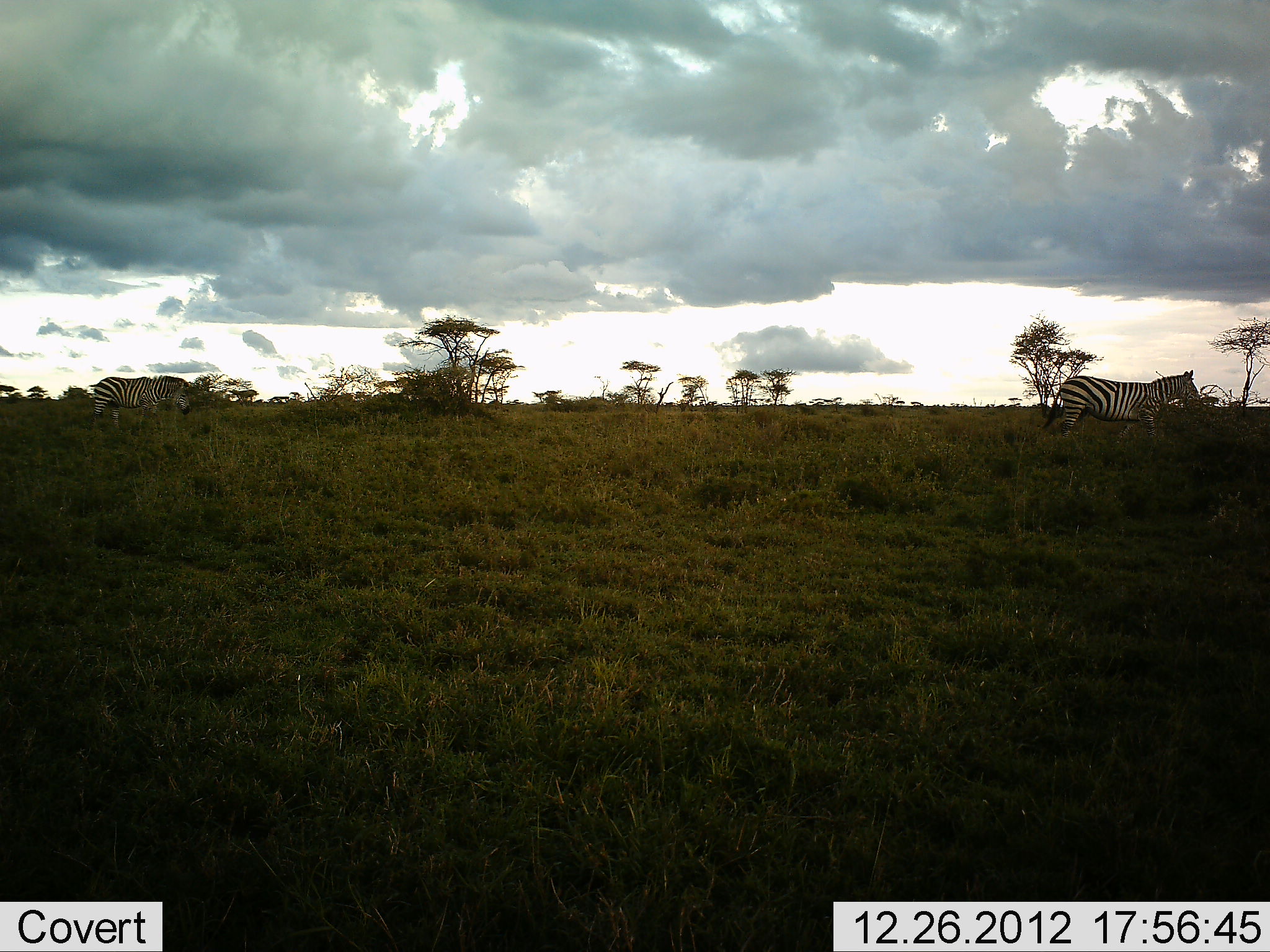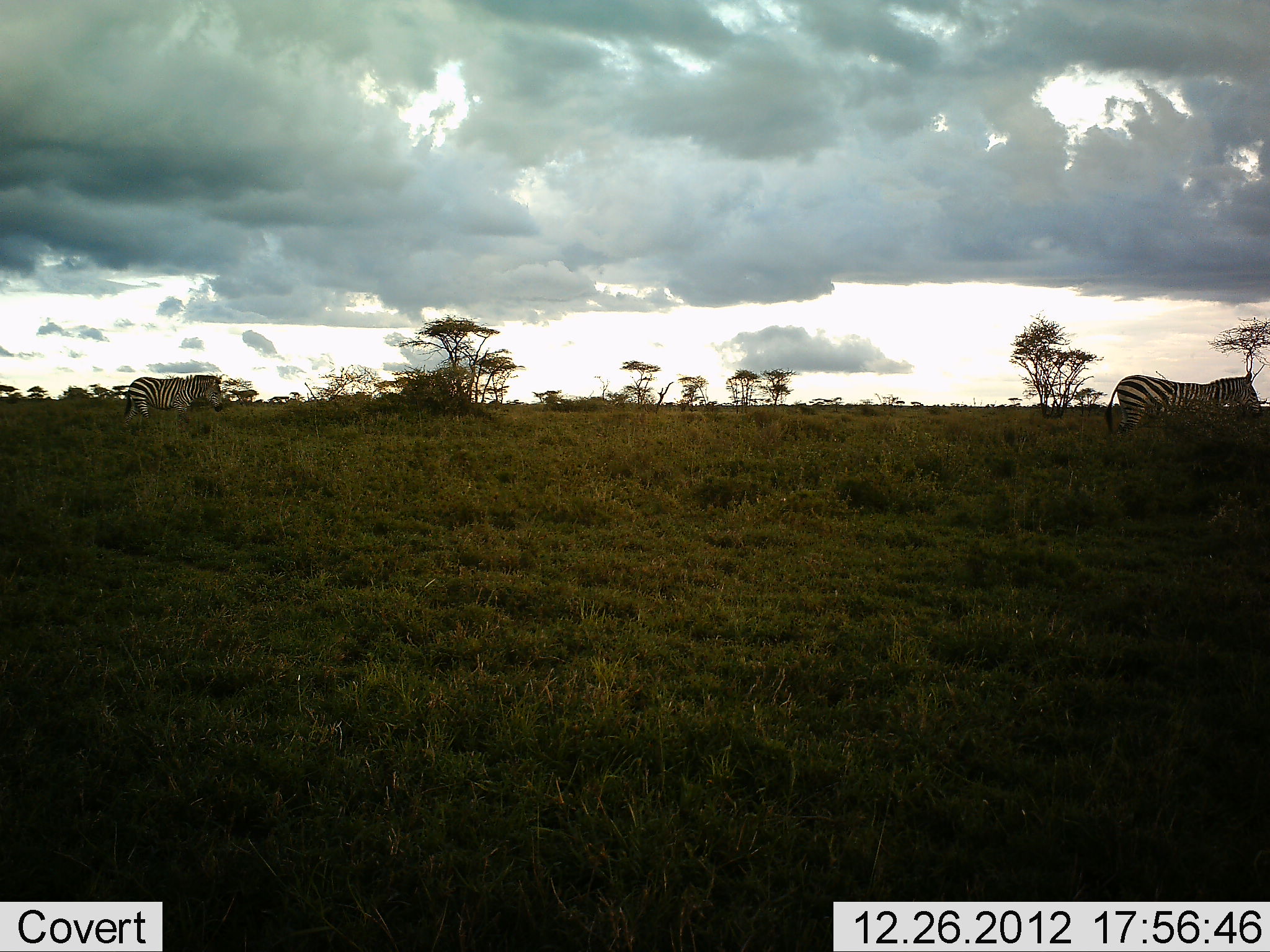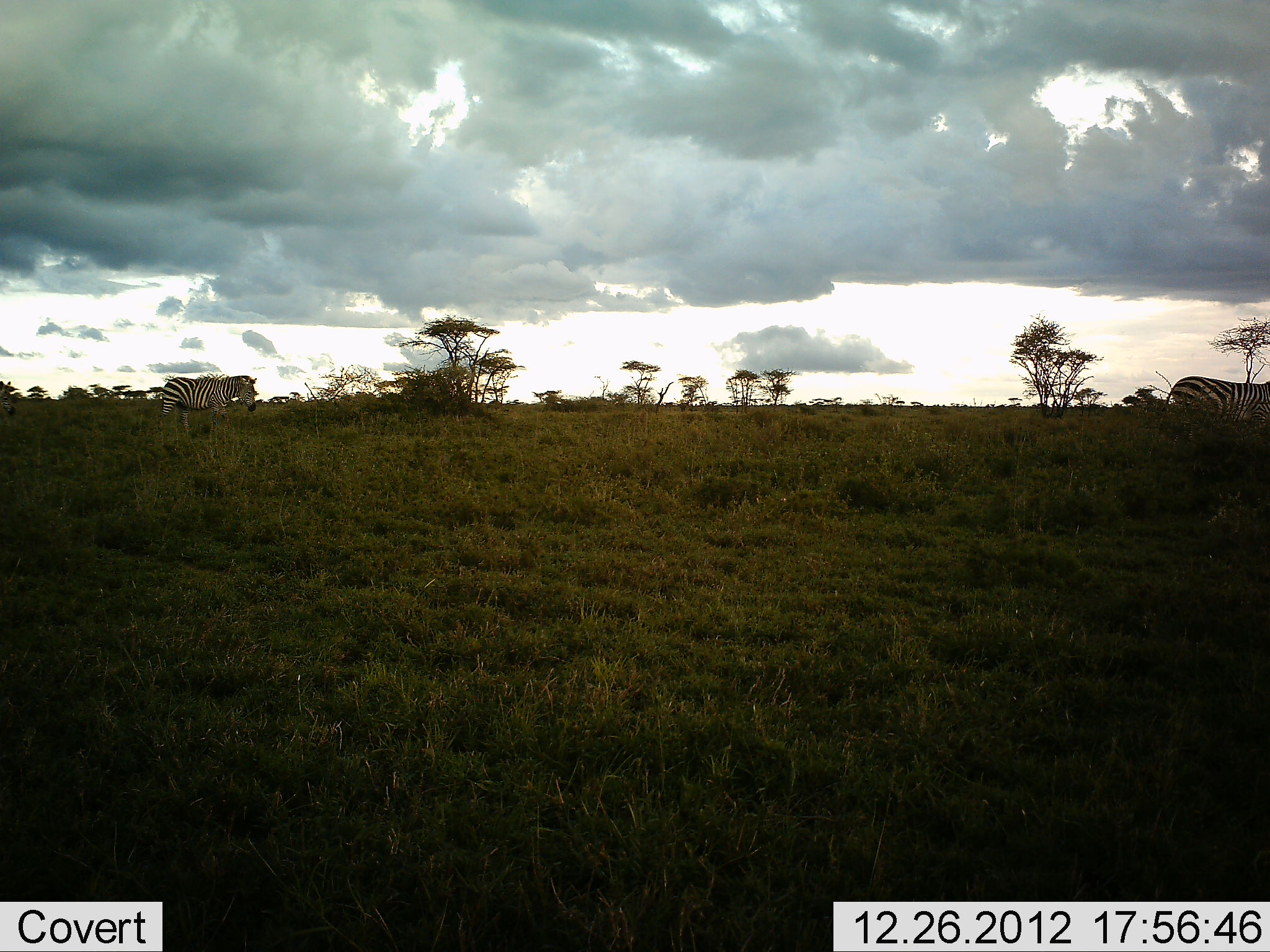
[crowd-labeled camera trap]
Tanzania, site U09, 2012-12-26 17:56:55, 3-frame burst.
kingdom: Animalia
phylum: Chordata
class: Mammalia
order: Perissodactyla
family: Equidae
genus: Equus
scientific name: Equus quagga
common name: plains zebra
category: zebra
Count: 4.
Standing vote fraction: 0%.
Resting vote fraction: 0%.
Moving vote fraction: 100%.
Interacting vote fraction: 0%.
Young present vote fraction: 0%.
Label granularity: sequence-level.